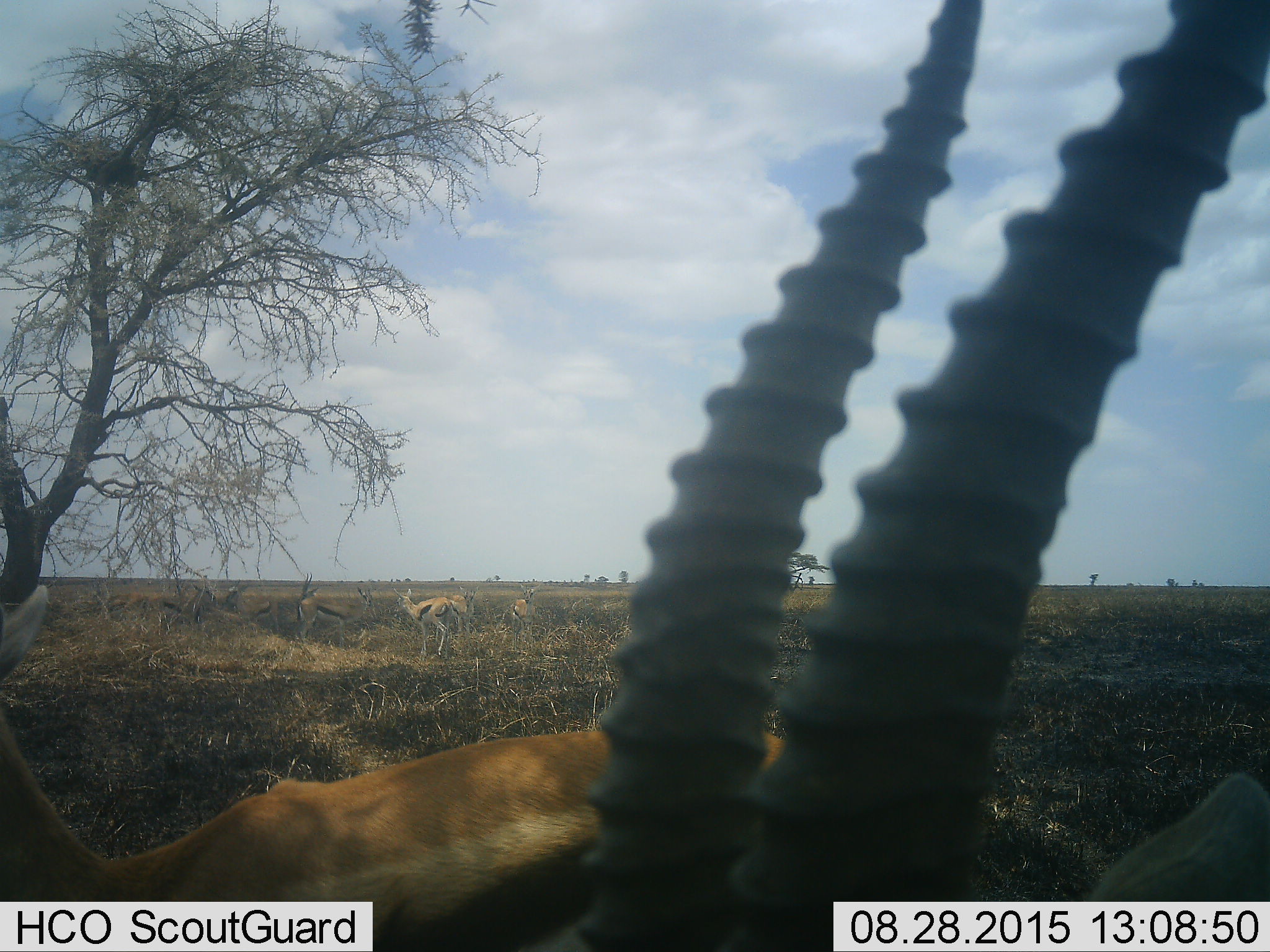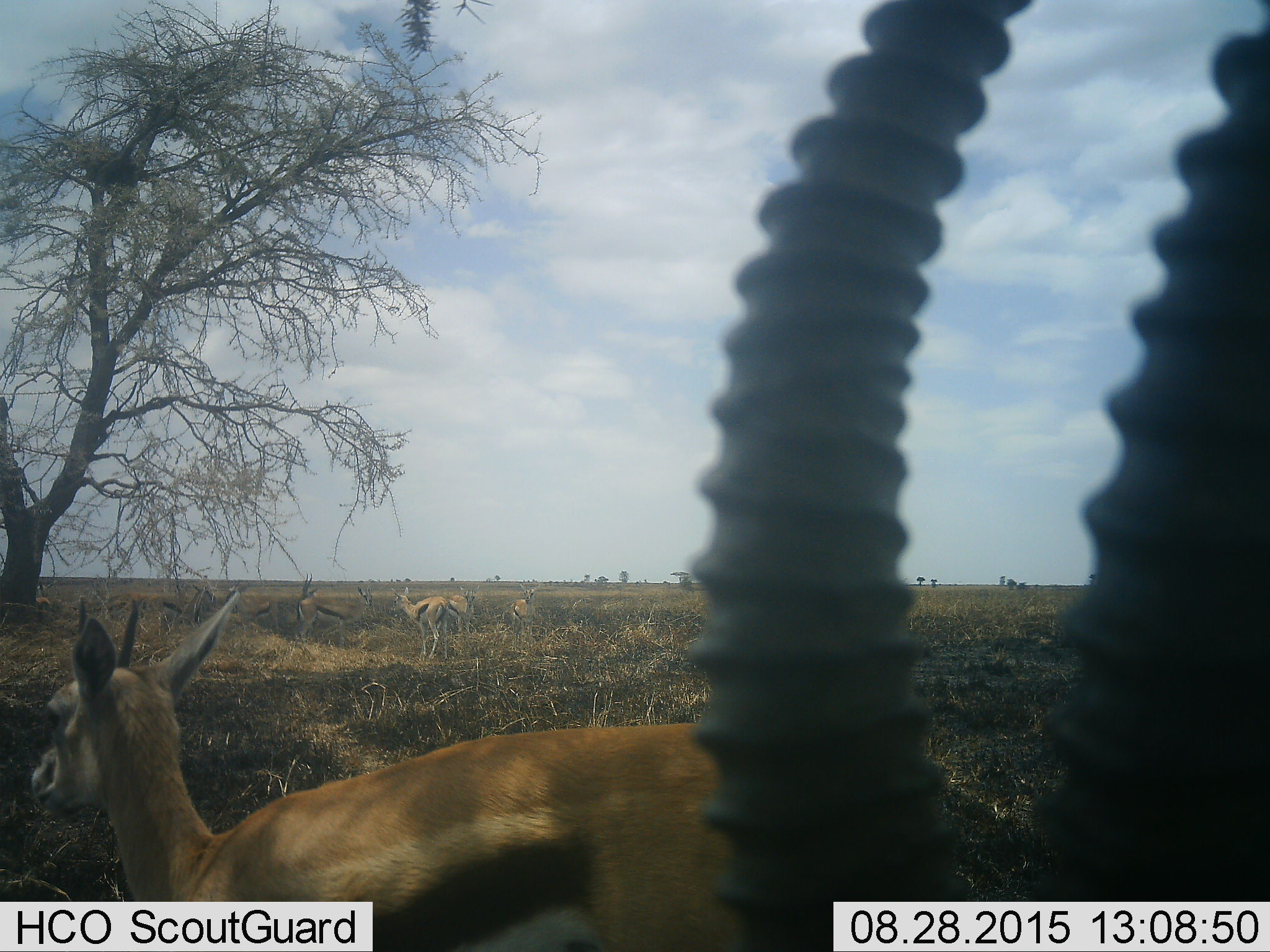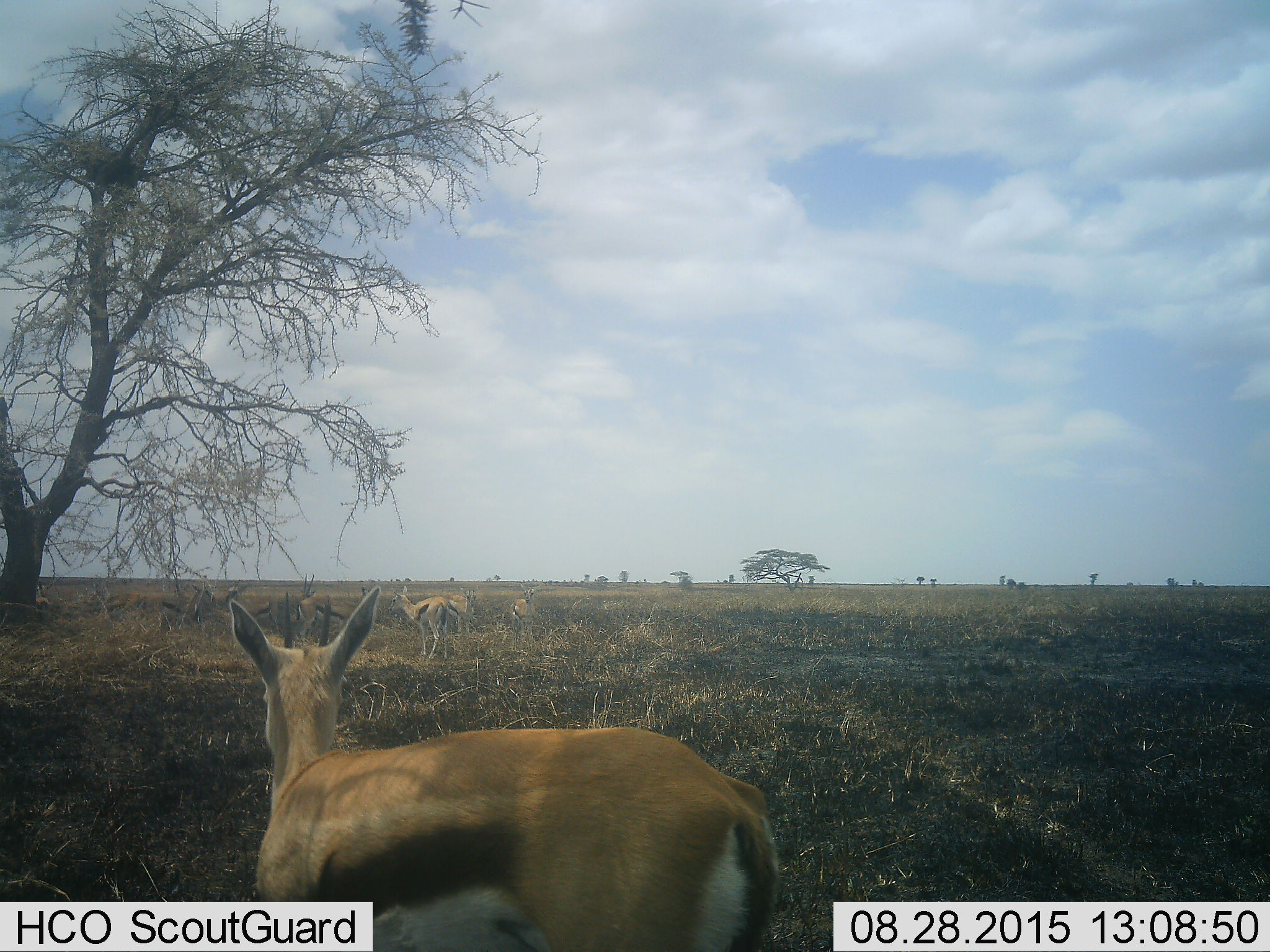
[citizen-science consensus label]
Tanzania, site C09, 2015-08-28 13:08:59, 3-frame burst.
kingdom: Animalia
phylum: Chordata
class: Mammalia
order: Artiodactyla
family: Bovidae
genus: Eudorcas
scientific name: Eudorcas thomsonii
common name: thomson's gazelle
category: gazellethomsons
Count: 9.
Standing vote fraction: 76%.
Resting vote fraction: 18%.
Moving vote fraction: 35%.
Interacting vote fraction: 18%.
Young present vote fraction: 18%.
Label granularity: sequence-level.